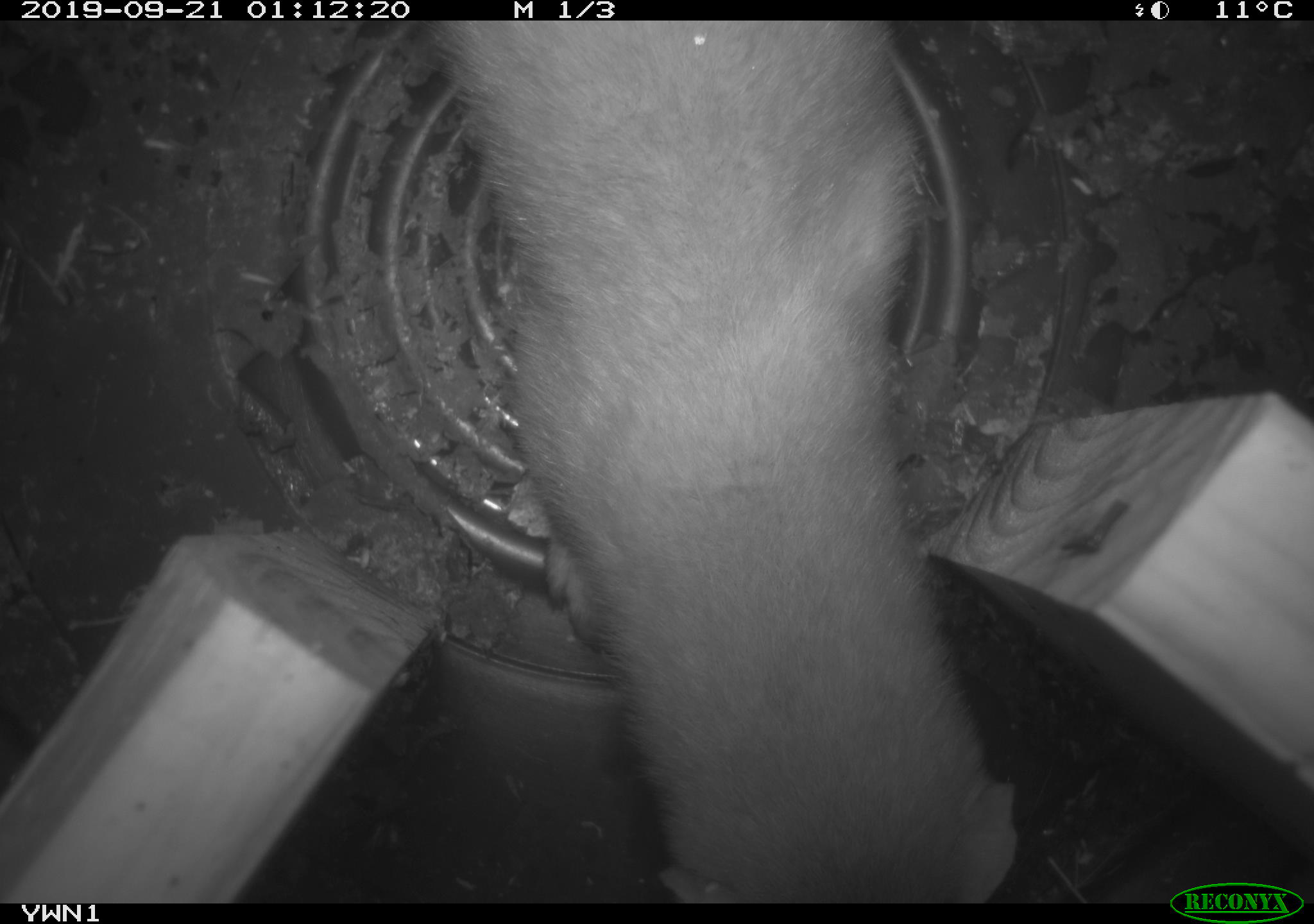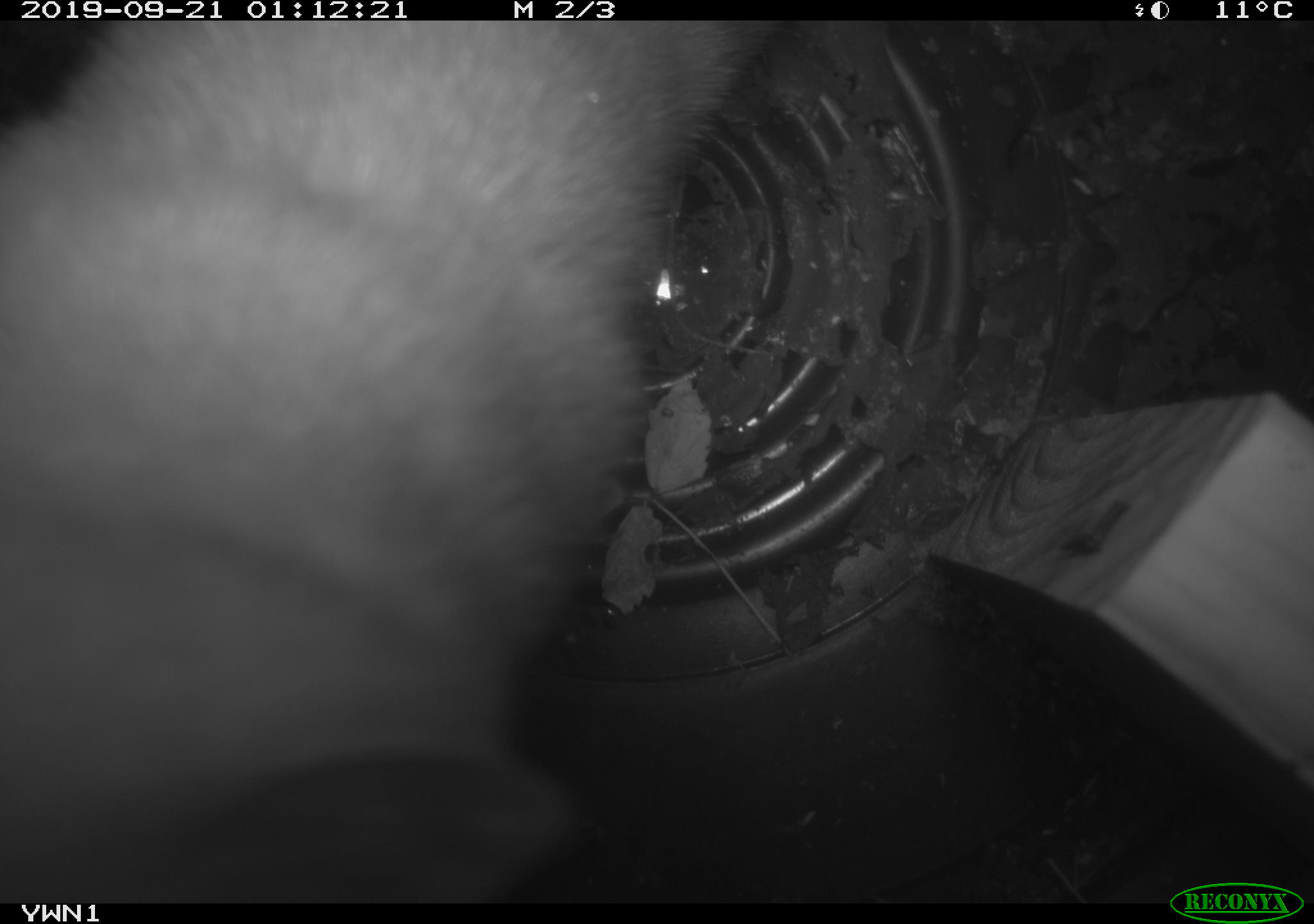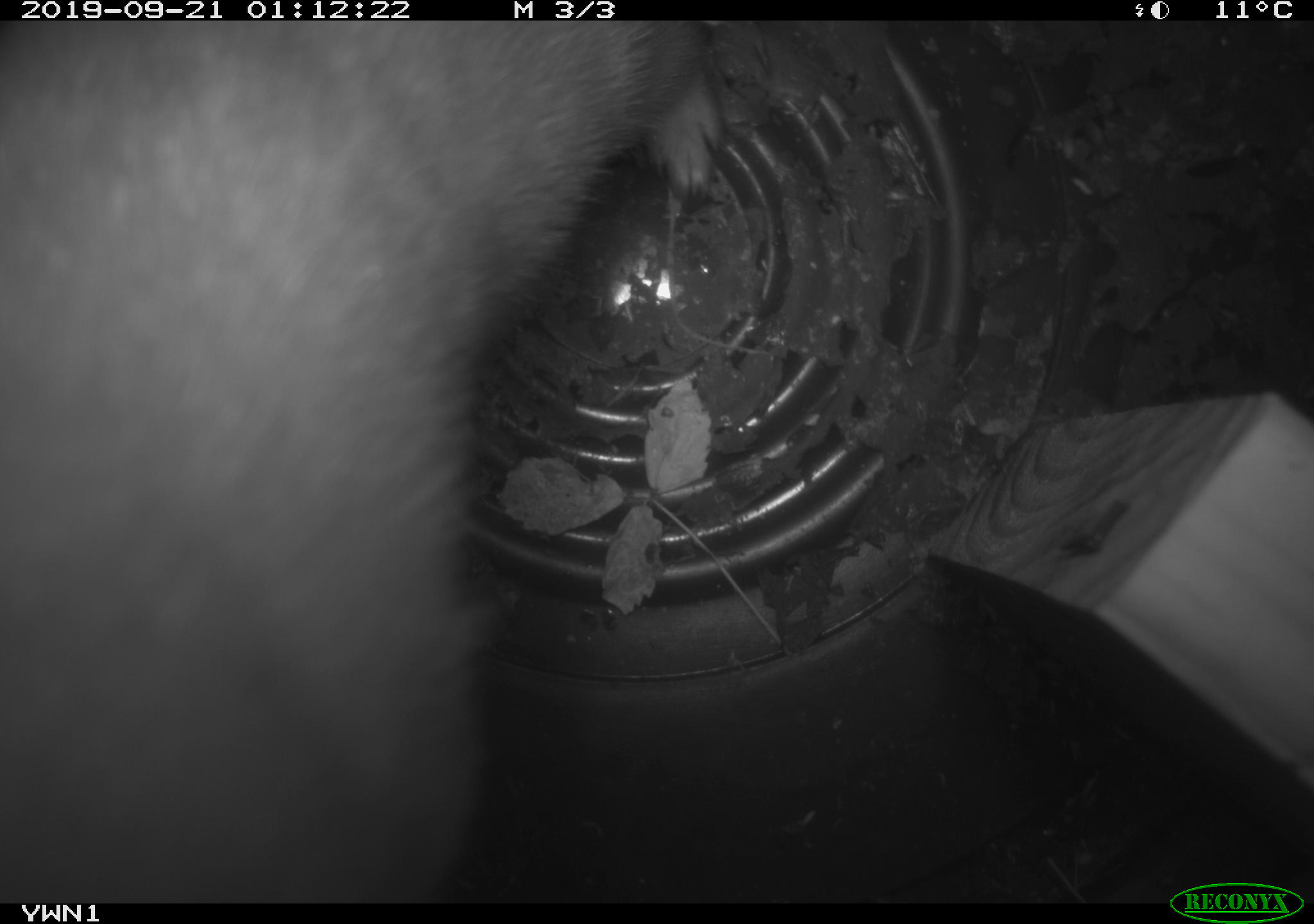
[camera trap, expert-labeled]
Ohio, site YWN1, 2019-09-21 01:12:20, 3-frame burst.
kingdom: Animalia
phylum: Chordata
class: Mammalia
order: Carnivora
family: Mustelidae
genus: Neogale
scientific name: Neogale frenata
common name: long-tailed weasel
Long-tailed weasel (Neogale frenata).